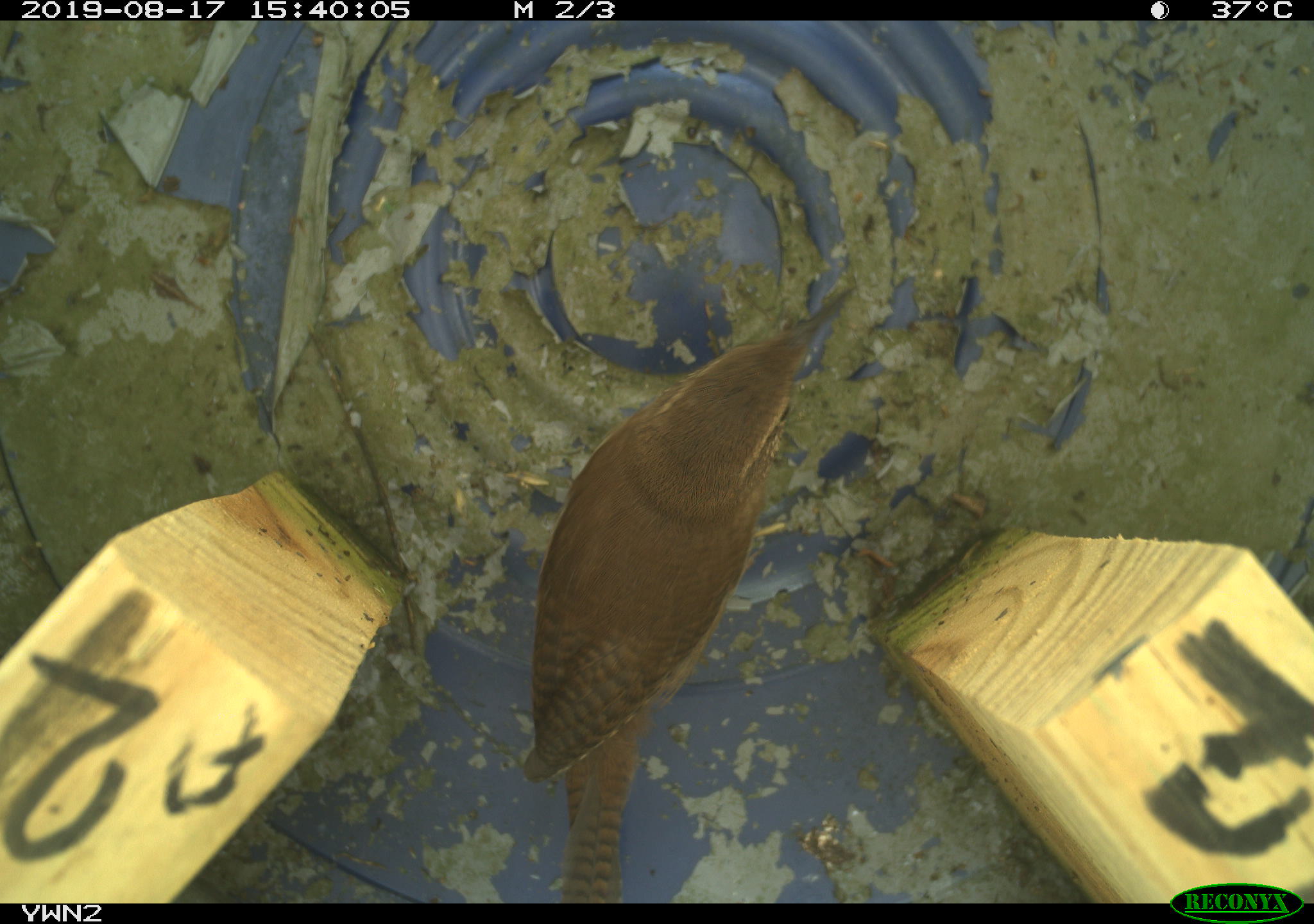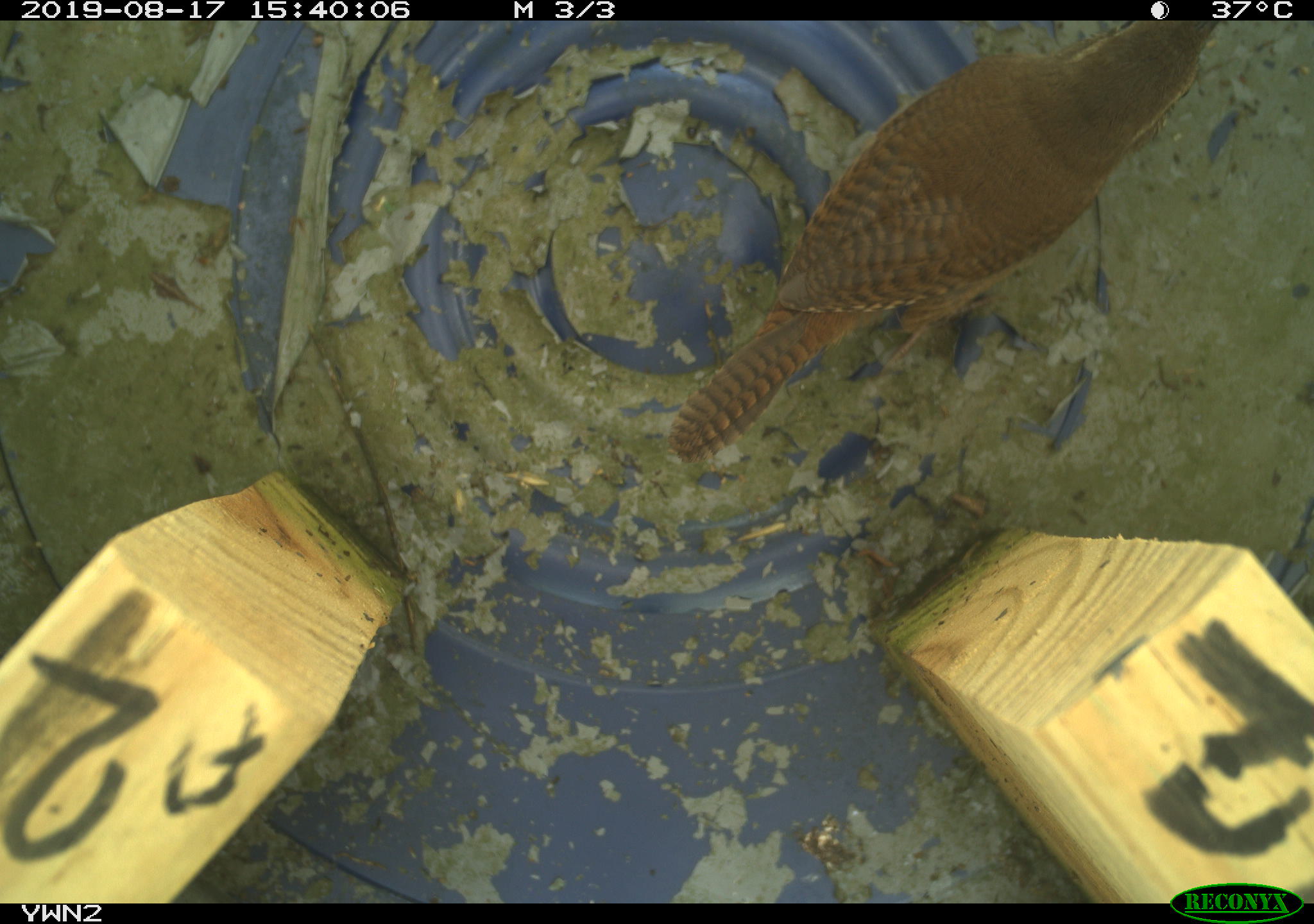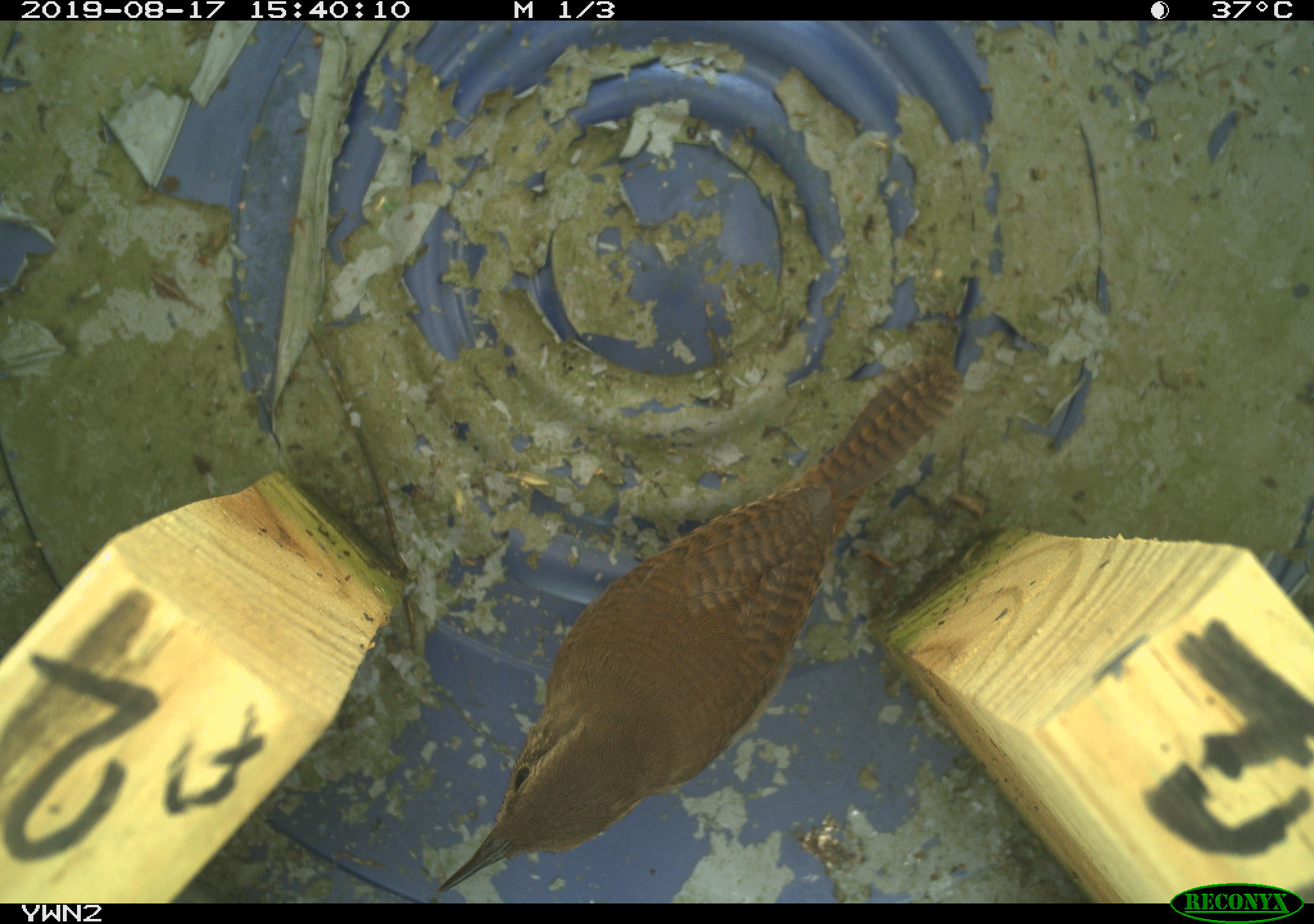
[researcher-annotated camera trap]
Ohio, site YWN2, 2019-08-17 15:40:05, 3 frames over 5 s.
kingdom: Animalia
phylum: Chordata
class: Aves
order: Passeriformes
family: Troglodytidae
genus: Troglodytes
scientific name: Troglodytes aedon aedon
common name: northern house wren